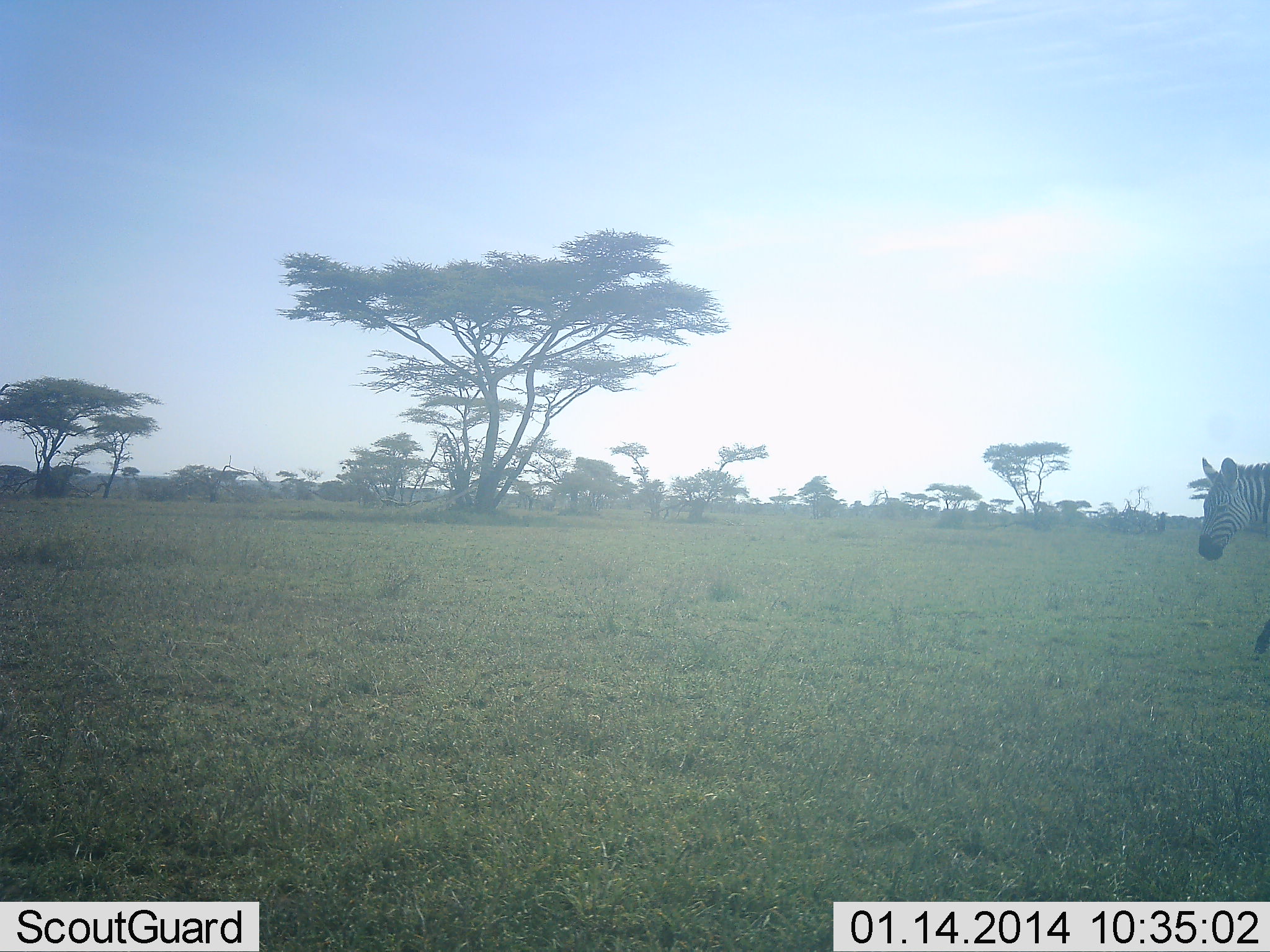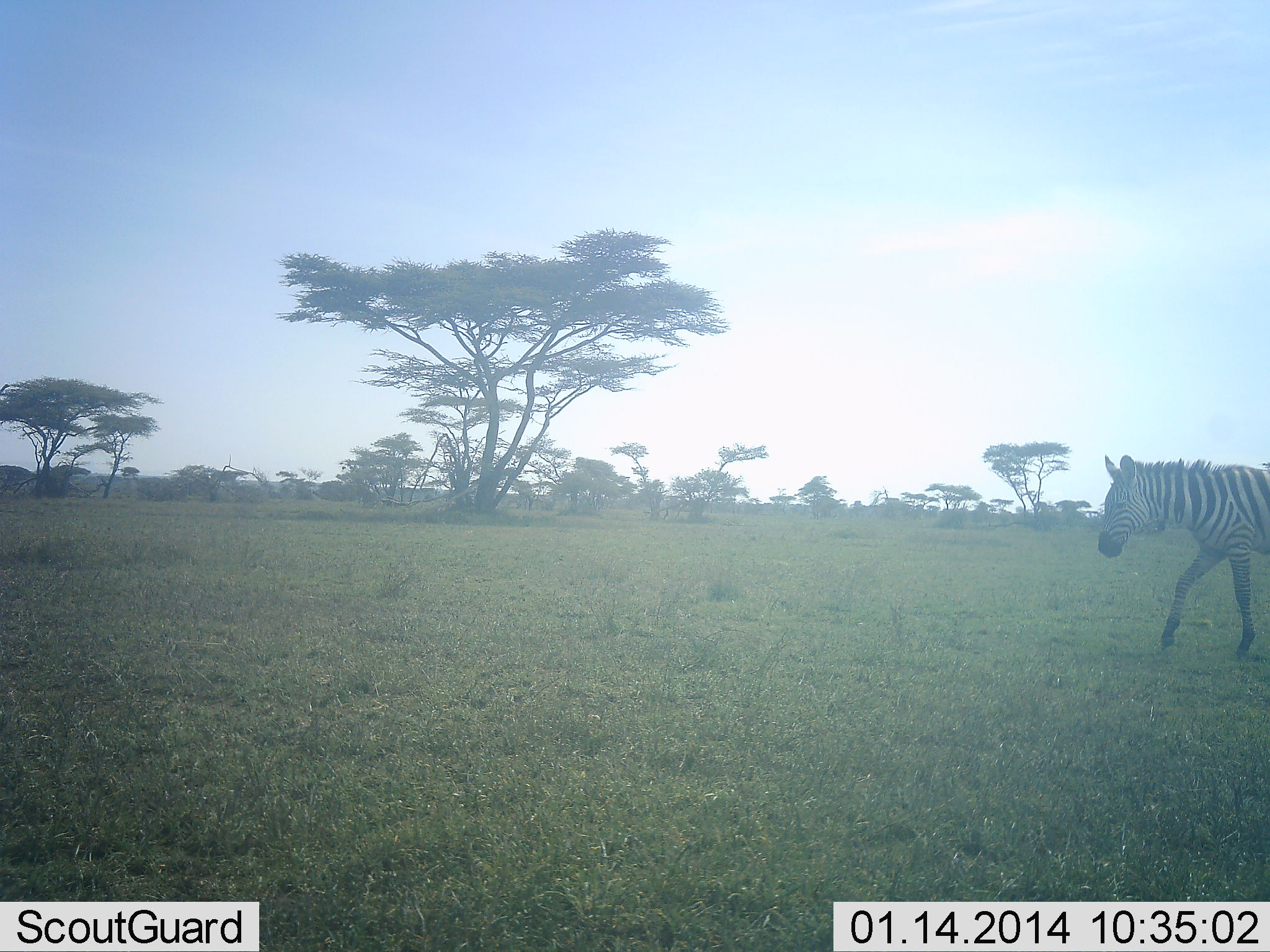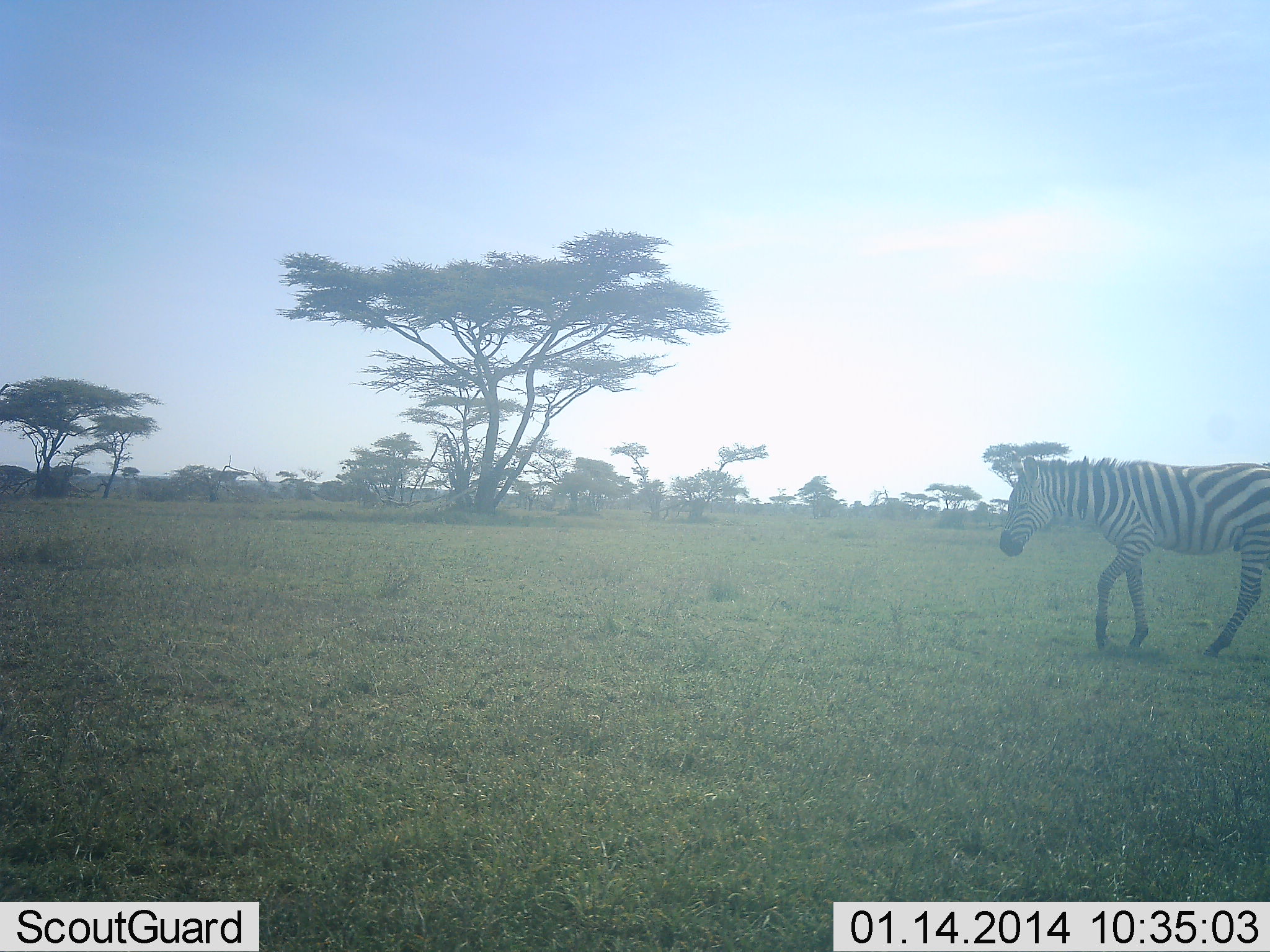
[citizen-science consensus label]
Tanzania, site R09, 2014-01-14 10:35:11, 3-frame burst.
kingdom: Animalia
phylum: Chordata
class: Mammalia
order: Perissodactyla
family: Equidae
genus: Equus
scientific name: Equus quagga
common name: plains zebra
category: zebra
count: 1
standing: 10%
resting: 0%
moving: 100%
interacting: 0%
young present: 0%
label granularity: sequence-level